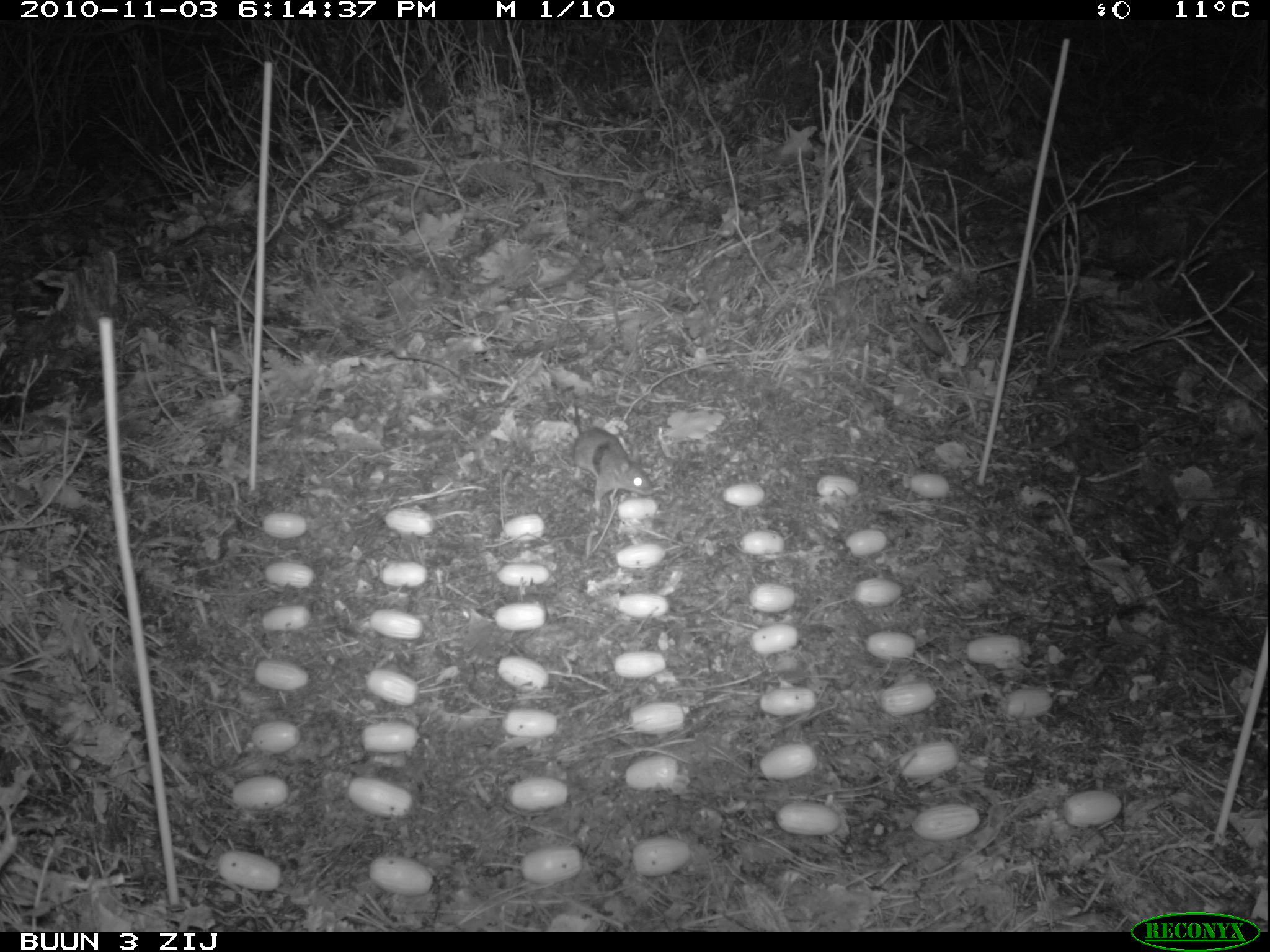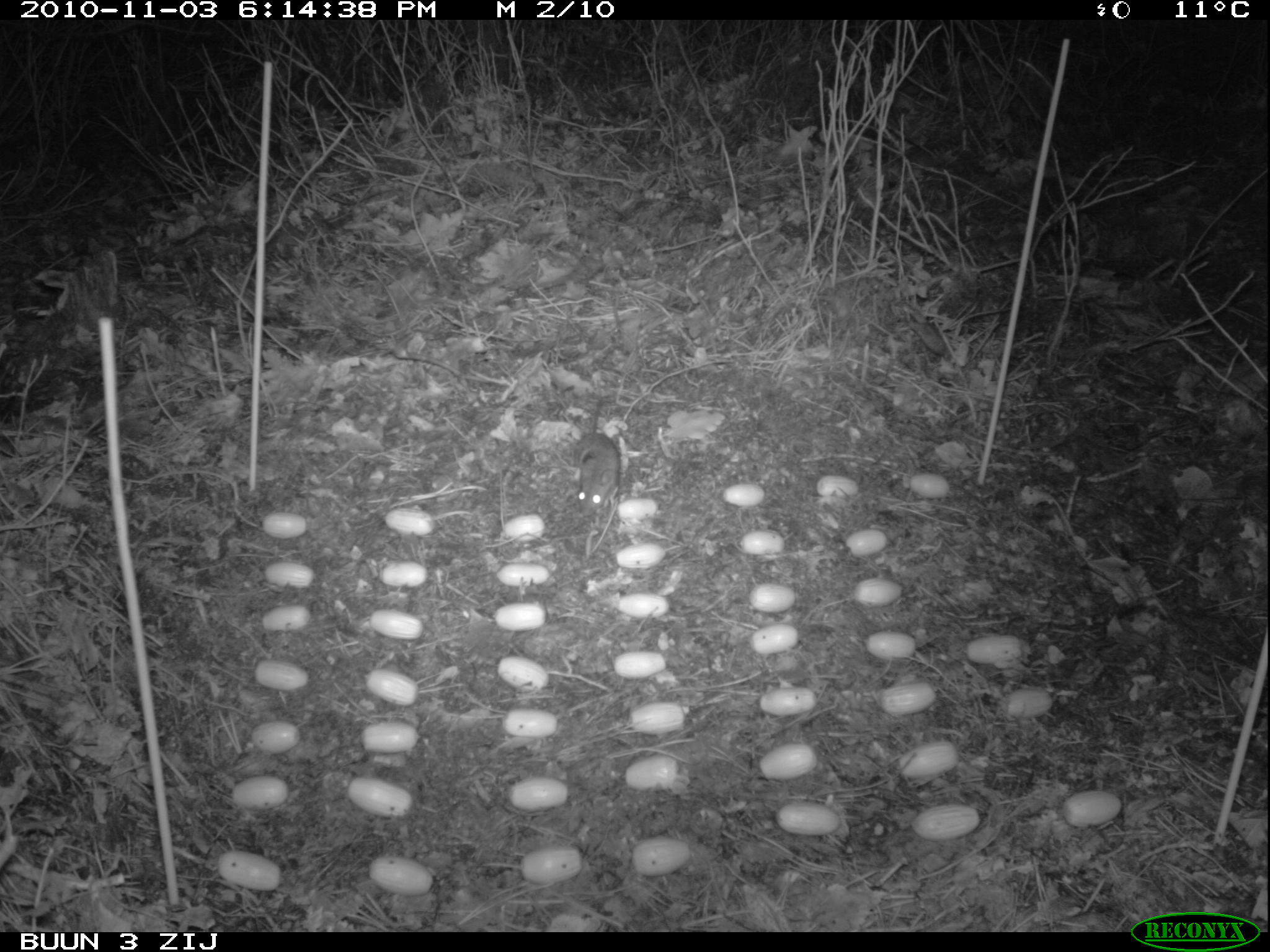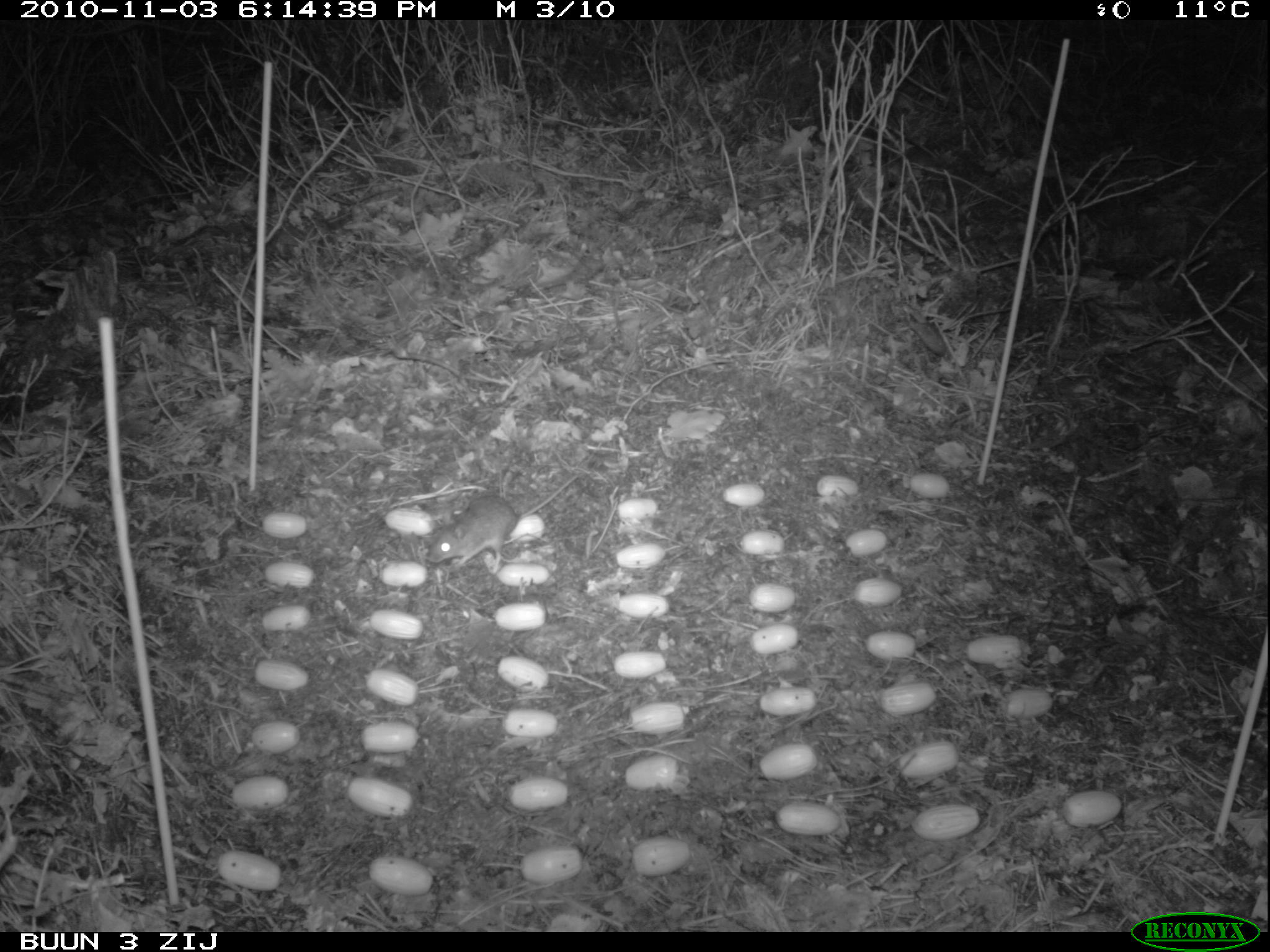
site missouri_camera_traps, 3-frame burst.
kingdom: Animalia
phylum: Chordata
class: Mammalia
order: Rodentia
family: Muridae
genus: Apodemus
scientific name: Apodemus sylvaticus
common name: wood mouse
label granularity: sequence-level